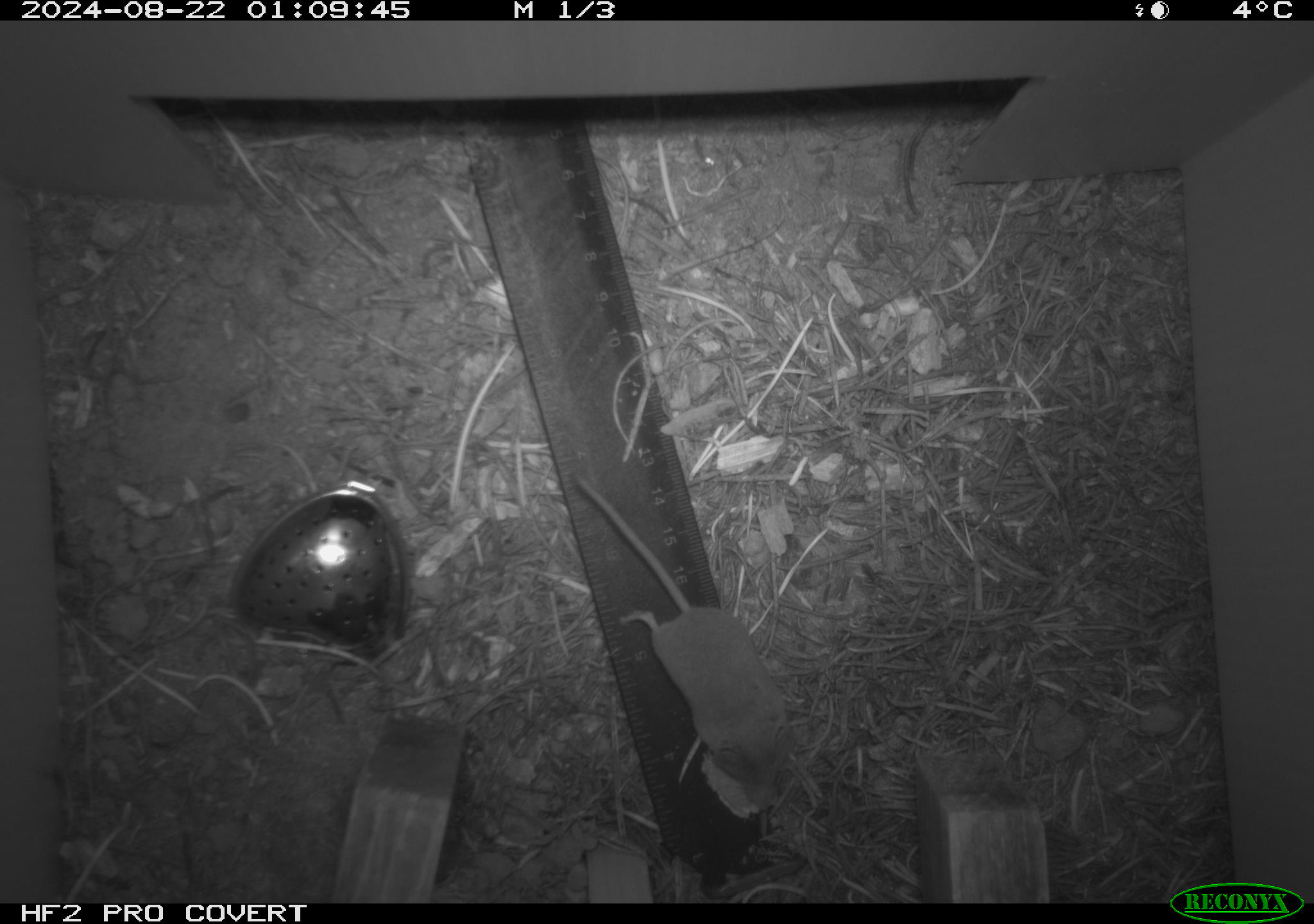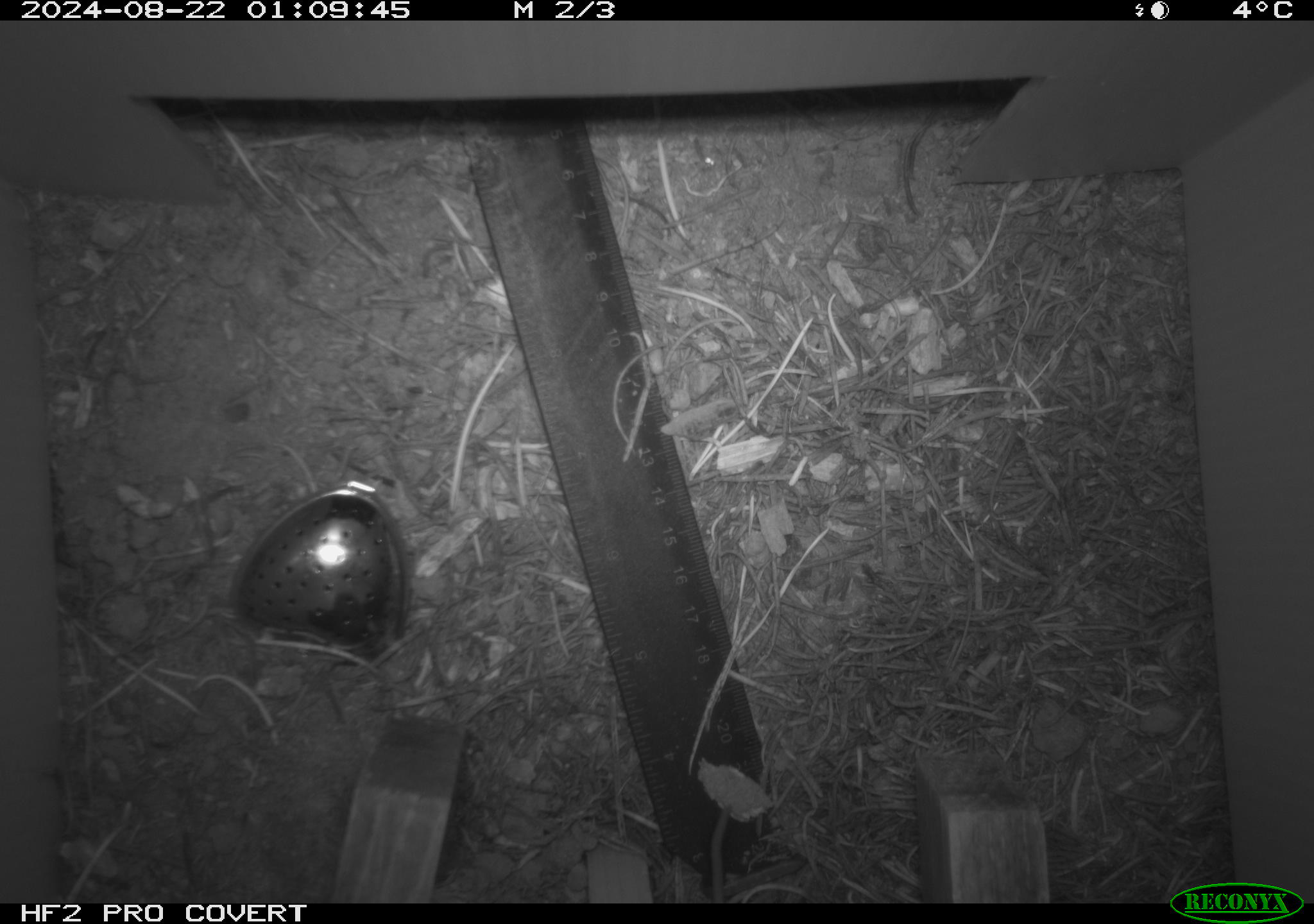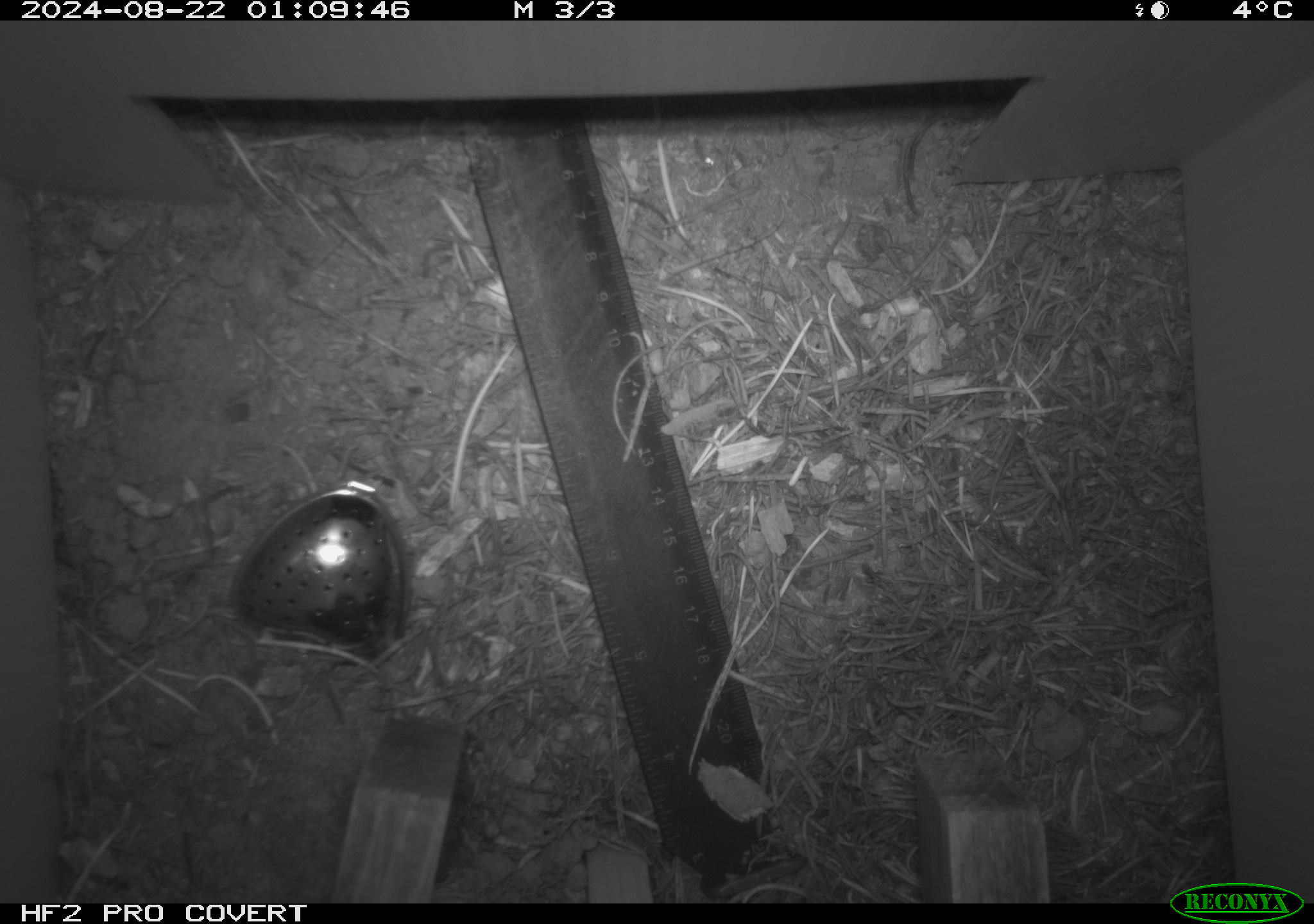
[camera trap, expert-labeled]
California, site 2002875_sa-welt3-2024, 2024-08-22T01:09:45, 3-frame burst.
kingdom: Animalia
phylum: Chordata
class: Mammalia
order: Eulipotyphla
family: Soricidae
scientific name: Soricidae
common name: shrews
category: soricidae family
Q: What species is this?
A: Soricidae family (shrews) (Soricidae).